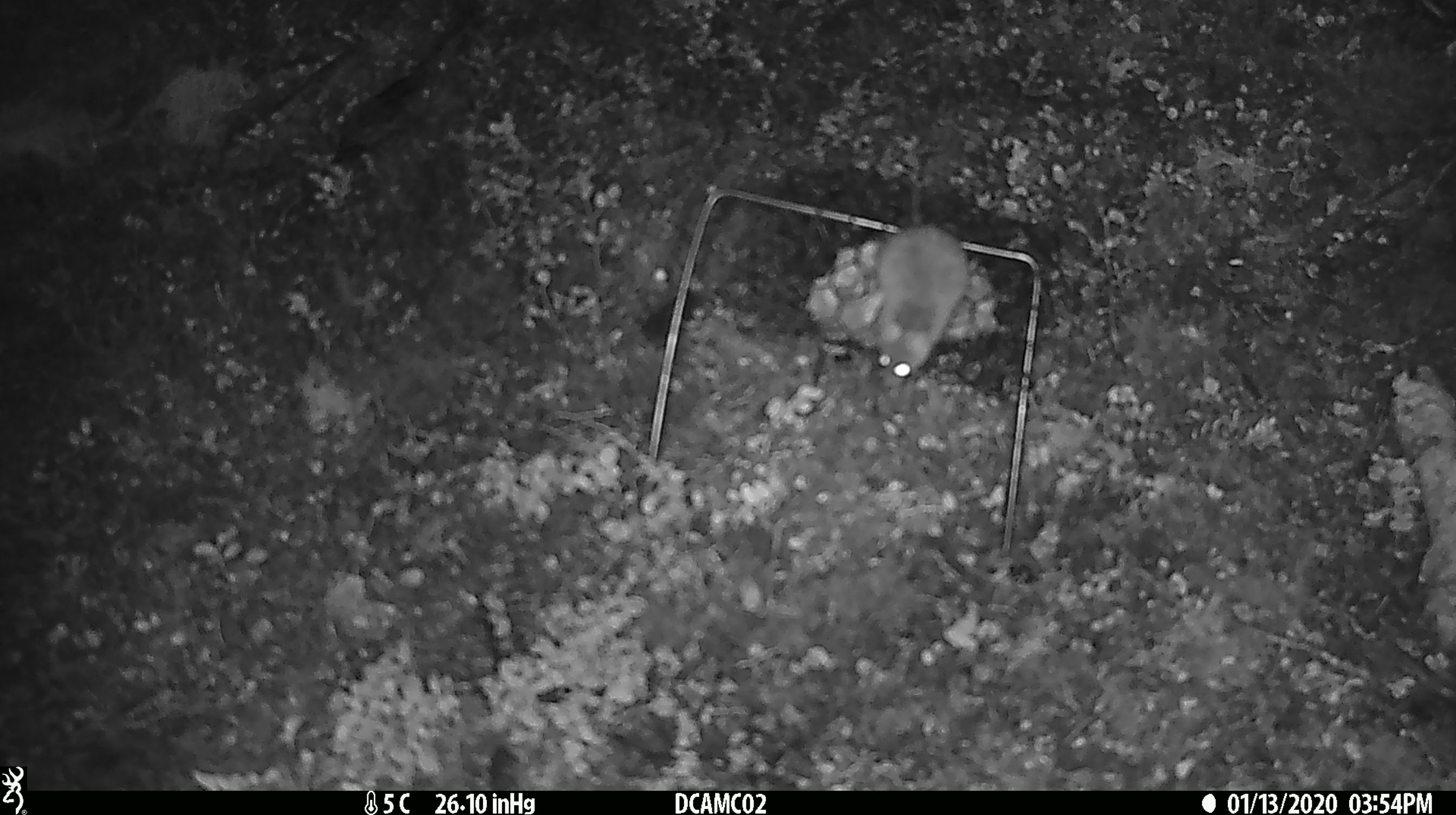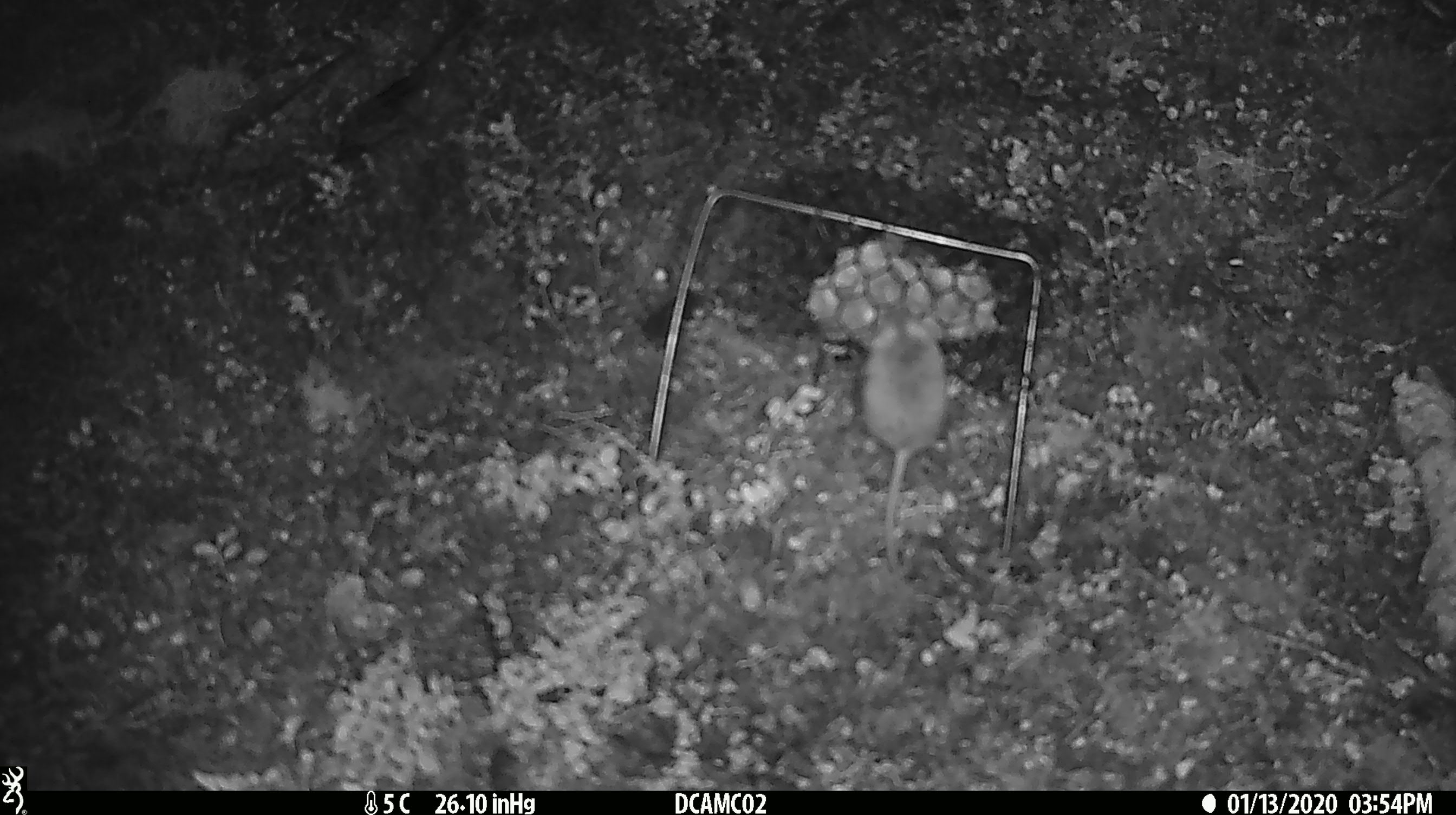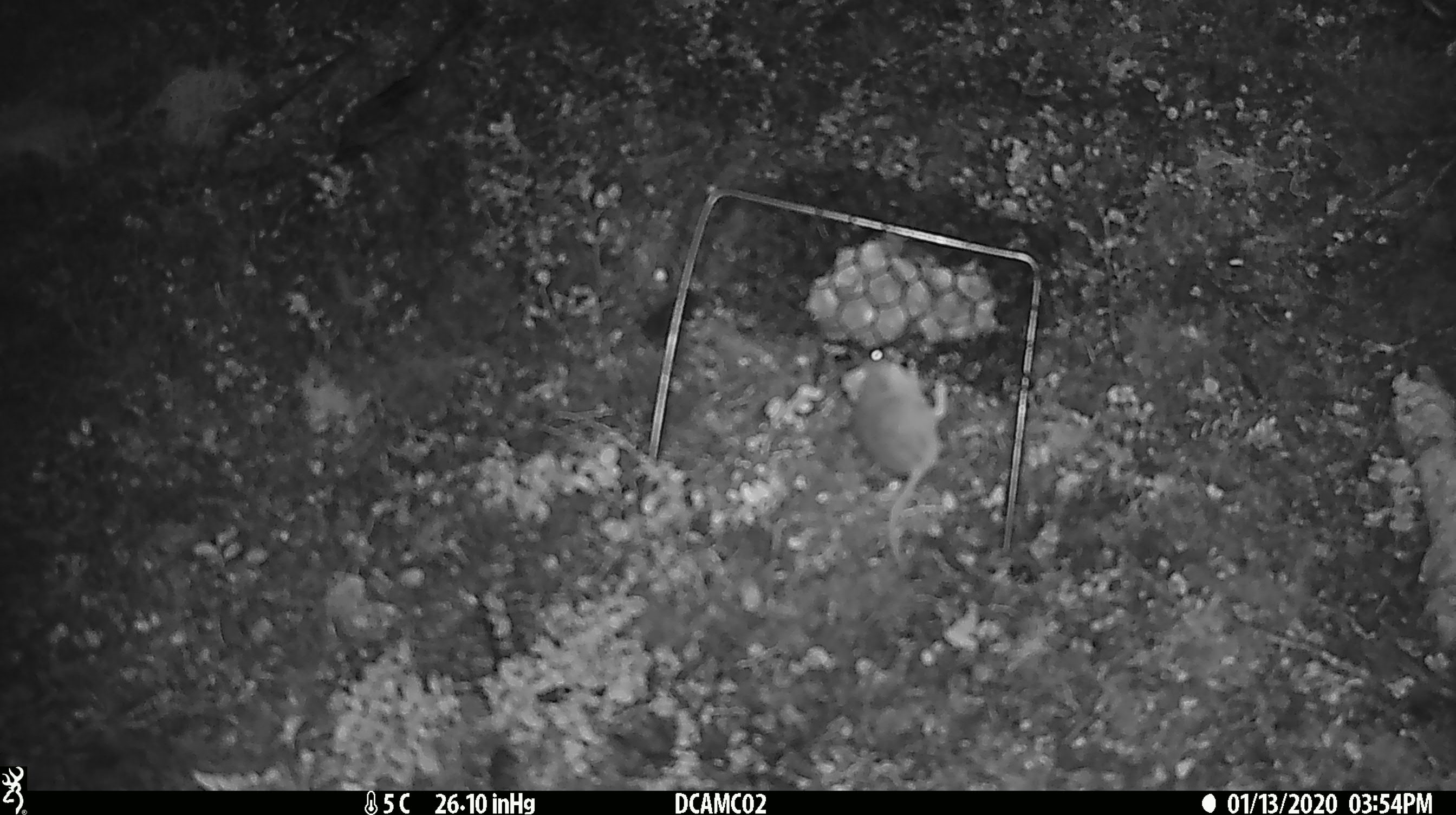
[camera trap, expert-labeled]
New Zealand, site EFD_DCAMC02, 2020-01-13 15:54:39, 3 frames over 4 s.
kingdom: Animalia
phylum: Chordata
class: Mammalia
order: Rodentia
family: Muridae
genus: Mus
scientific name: Mus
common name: mouse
Mouse (Mus).